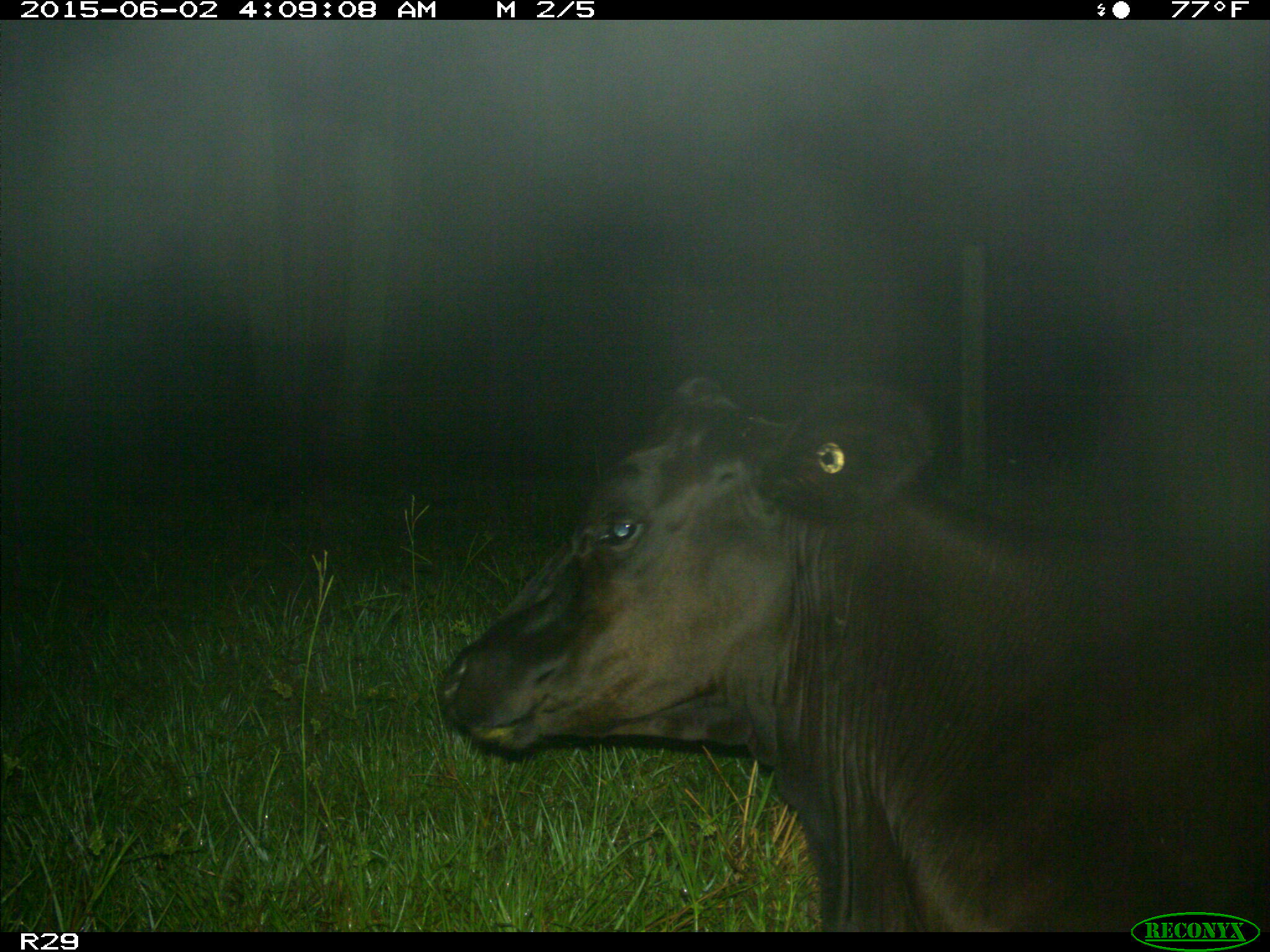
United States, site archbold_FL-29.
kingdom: Animalia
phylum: Chordata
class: Mammalia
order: Artiodactyla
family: Bovidae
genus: Bos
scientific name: Bos taurus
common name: domestic cow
Bos taurus (domestic cow).